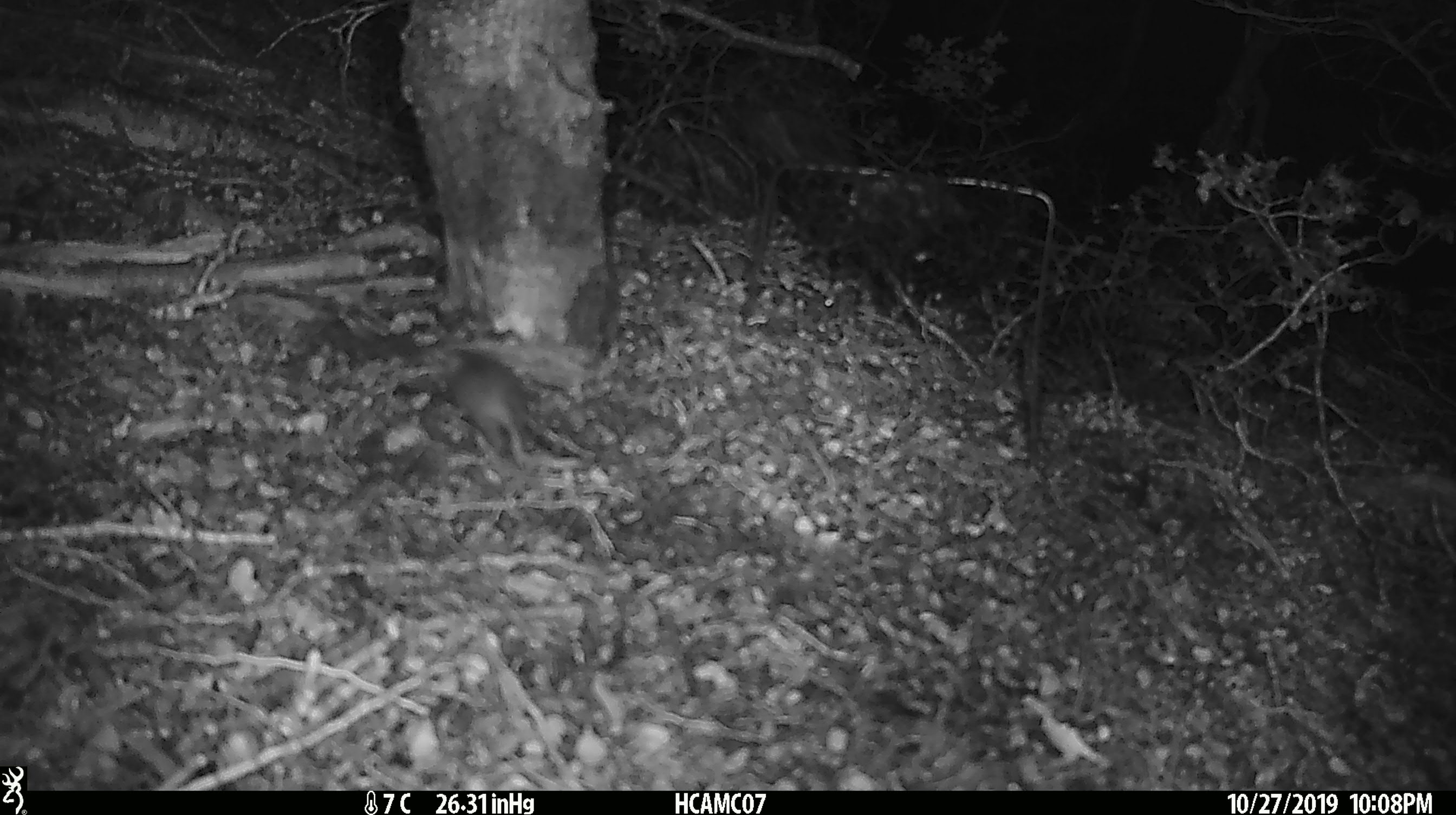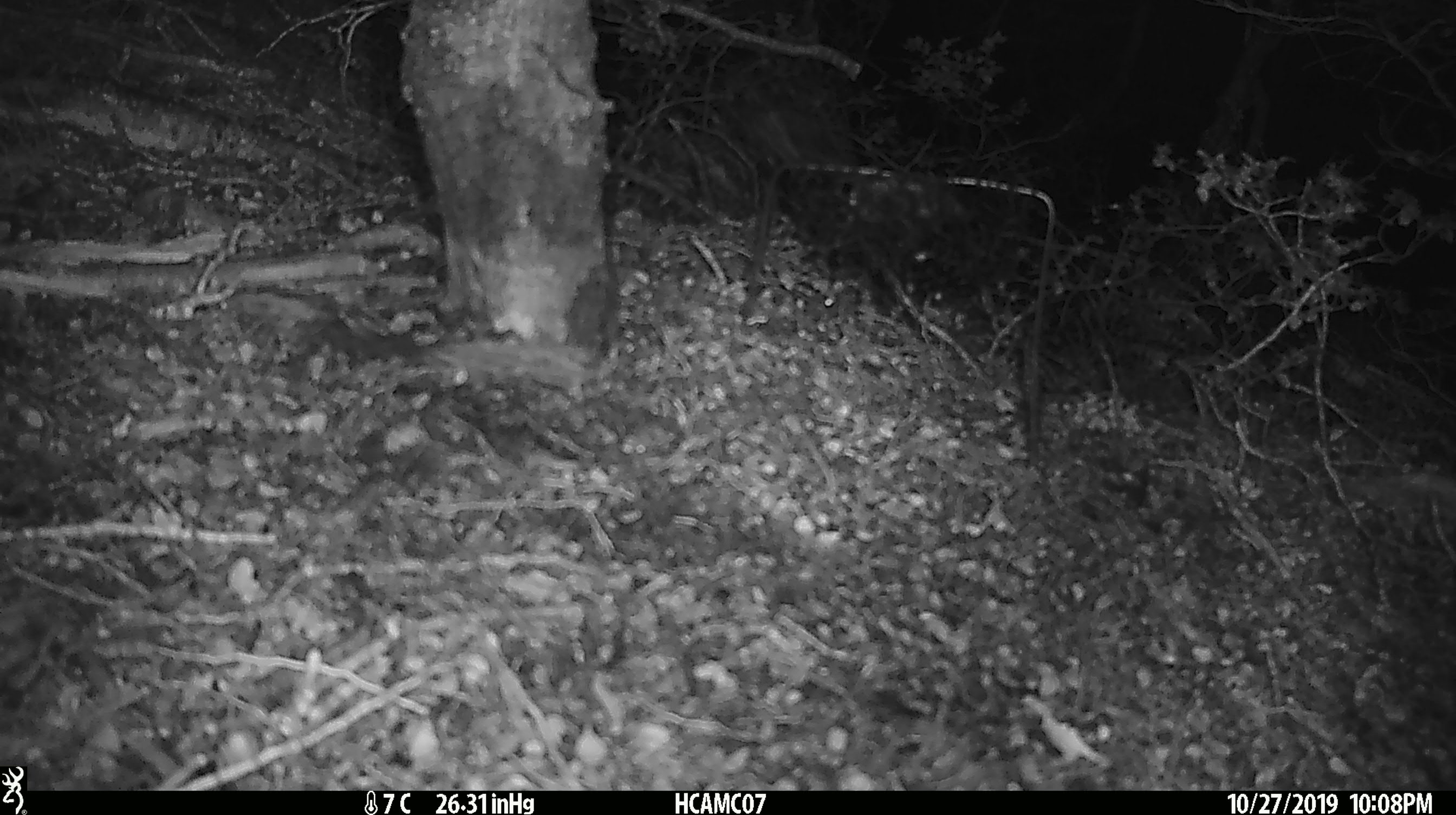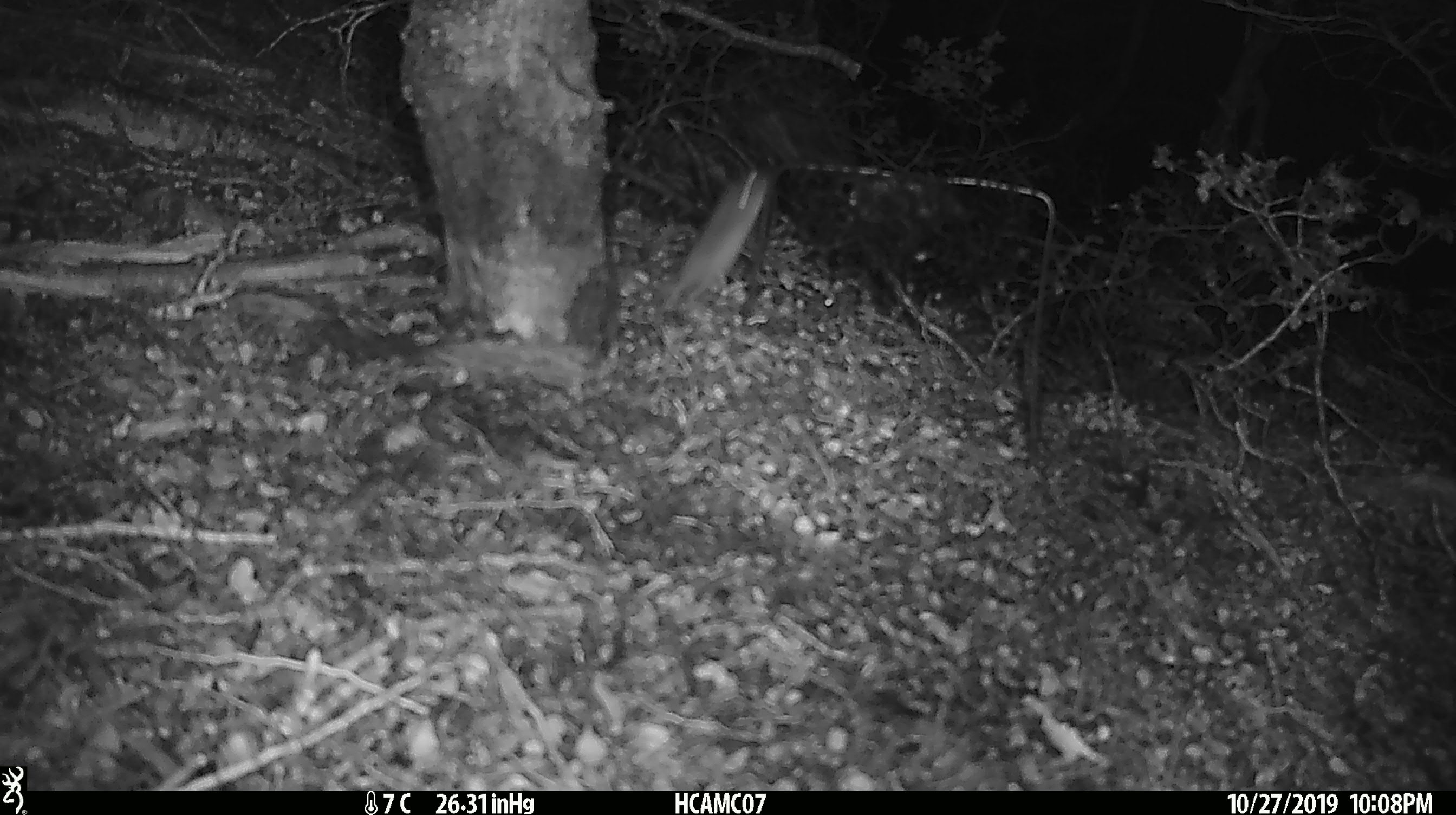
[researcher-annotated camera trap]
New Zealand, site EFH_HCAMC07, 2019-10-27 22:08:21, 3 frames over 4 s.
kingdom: Animalia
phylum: Chordata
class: Mammalia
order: Rodentia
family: Muridae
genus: Mus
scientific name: Mus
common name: mouse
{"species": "mouse (Mus)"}